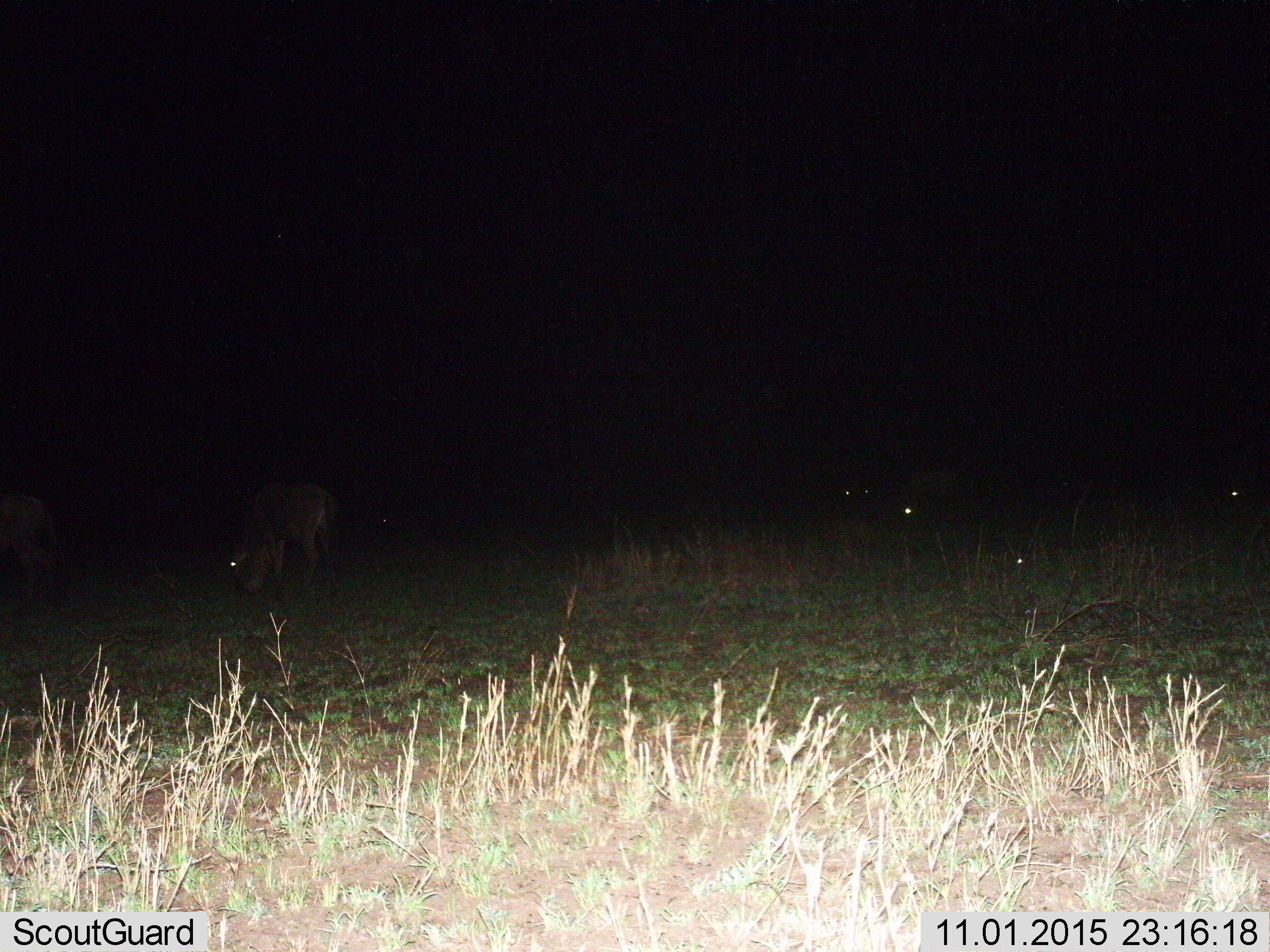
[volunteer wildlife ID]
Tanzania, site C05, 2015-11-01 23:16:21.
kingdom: Animalia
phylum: Chordata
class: Mammalia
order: Artiodactyla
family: Bovidae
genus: Connochaetes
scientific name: Connochaetes taurinus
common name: blue wildebeest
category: wildebeest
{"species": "wildebeest (blue wildebeest) (Connochaetes taurinus)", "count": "7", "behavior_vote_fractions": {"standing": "50%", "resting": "0%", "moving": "0%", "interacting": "0%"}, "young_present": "0%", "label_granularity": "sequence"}